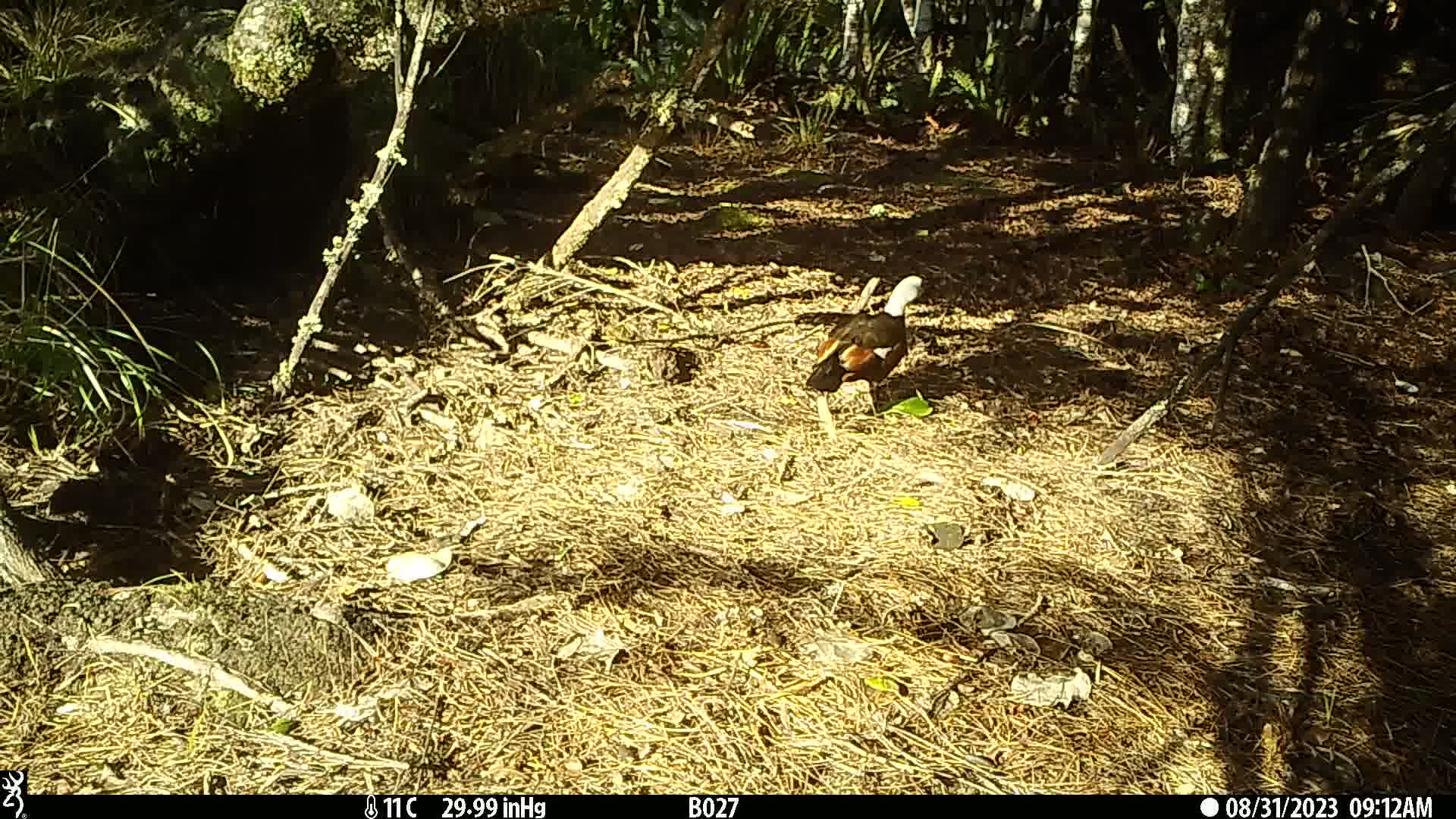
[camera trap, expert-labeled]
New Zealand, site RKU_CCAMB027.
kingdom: Animalia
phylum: Chordata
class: Aves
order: Anseriformes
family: Anatidae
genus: Tadorna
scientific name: Tadorna variegata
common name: paradise shelduck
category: paradise duck